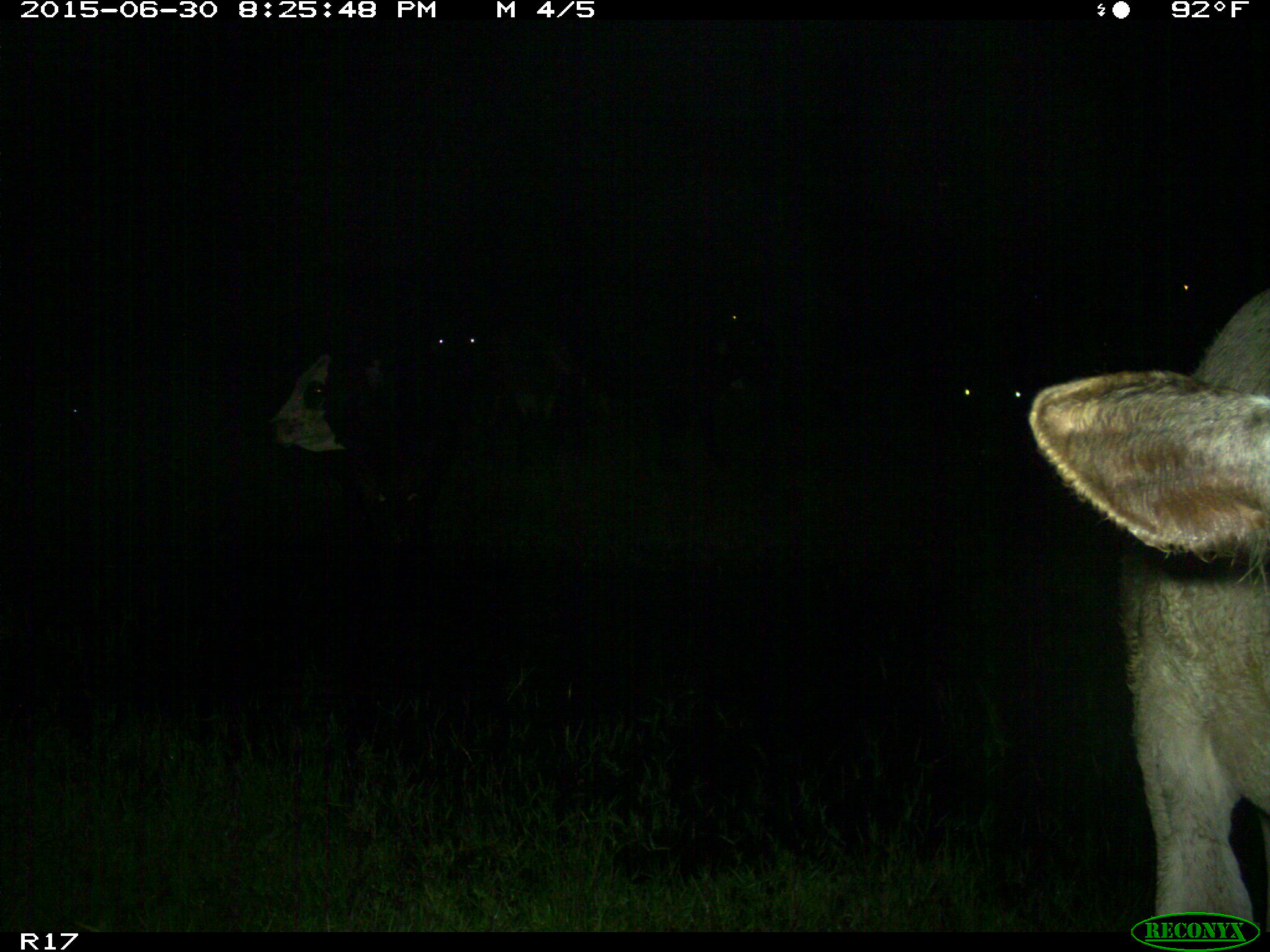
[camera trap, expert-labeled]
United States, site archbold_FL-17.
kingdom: Animalia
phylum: Chordata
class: Mammalia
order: Artiodactyla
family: Bovidae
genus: Bos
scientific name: Bos taurus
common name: domestic cow